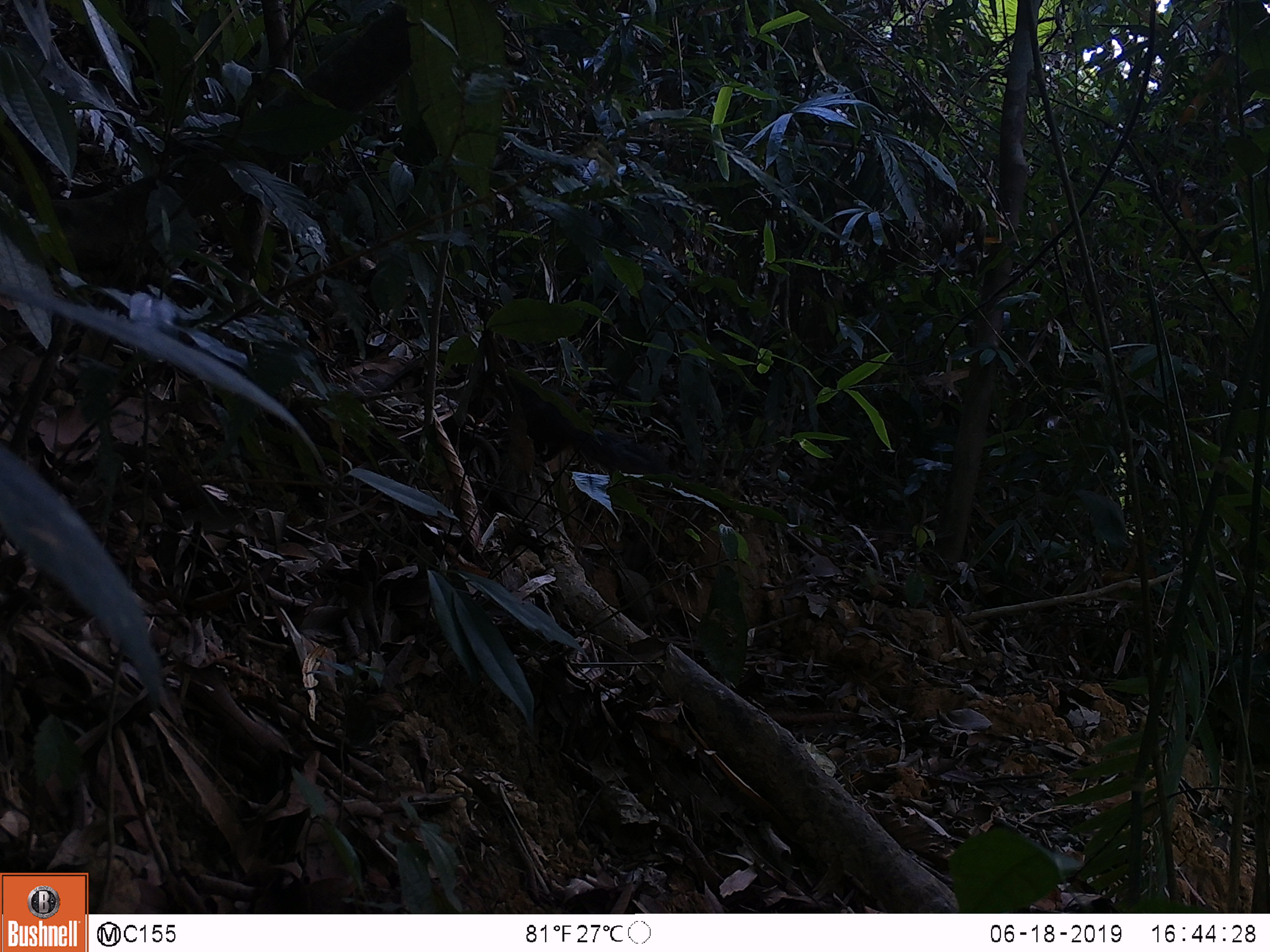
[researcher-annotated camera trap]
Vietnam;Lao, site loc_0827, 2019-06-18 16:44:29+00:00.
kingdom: Animalia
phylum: Chordata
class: Mammalia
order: Rodentia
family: Sciuridae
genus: Dremomys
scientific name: Dremomys rufigenis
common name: red-cheeked squirrel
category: red cheeked squirrel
Red cheeked squirrel (red-cheeked squirrel) (Dremomys rufigenis). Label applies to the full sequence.